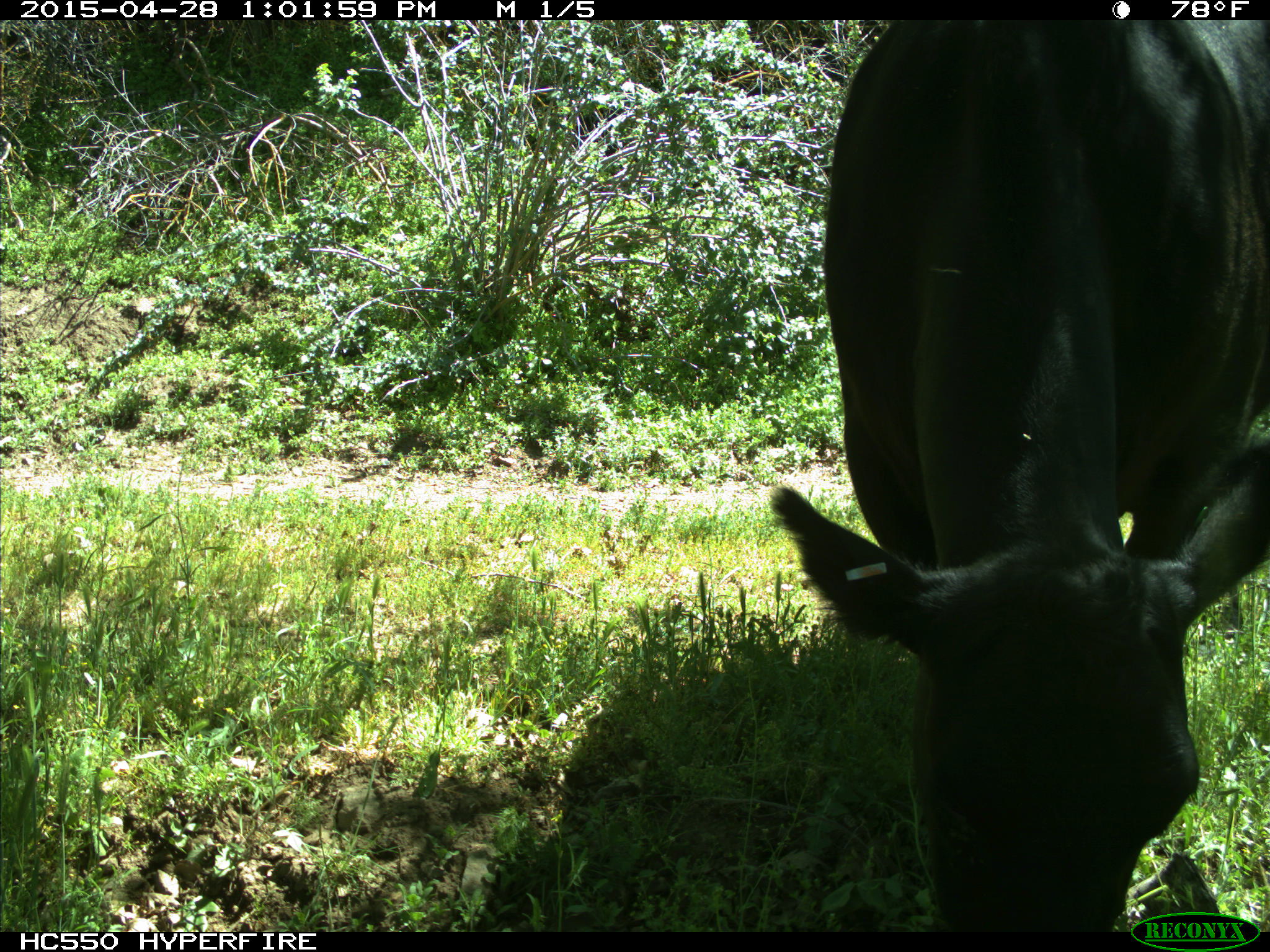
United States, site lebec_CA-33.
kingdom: Animalia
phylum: Chordata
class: Mammalia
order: Artiodactyla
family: Bovidae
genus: Bos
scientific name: Bos taurus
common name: domestic cow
Bos taurus (domestic cow).